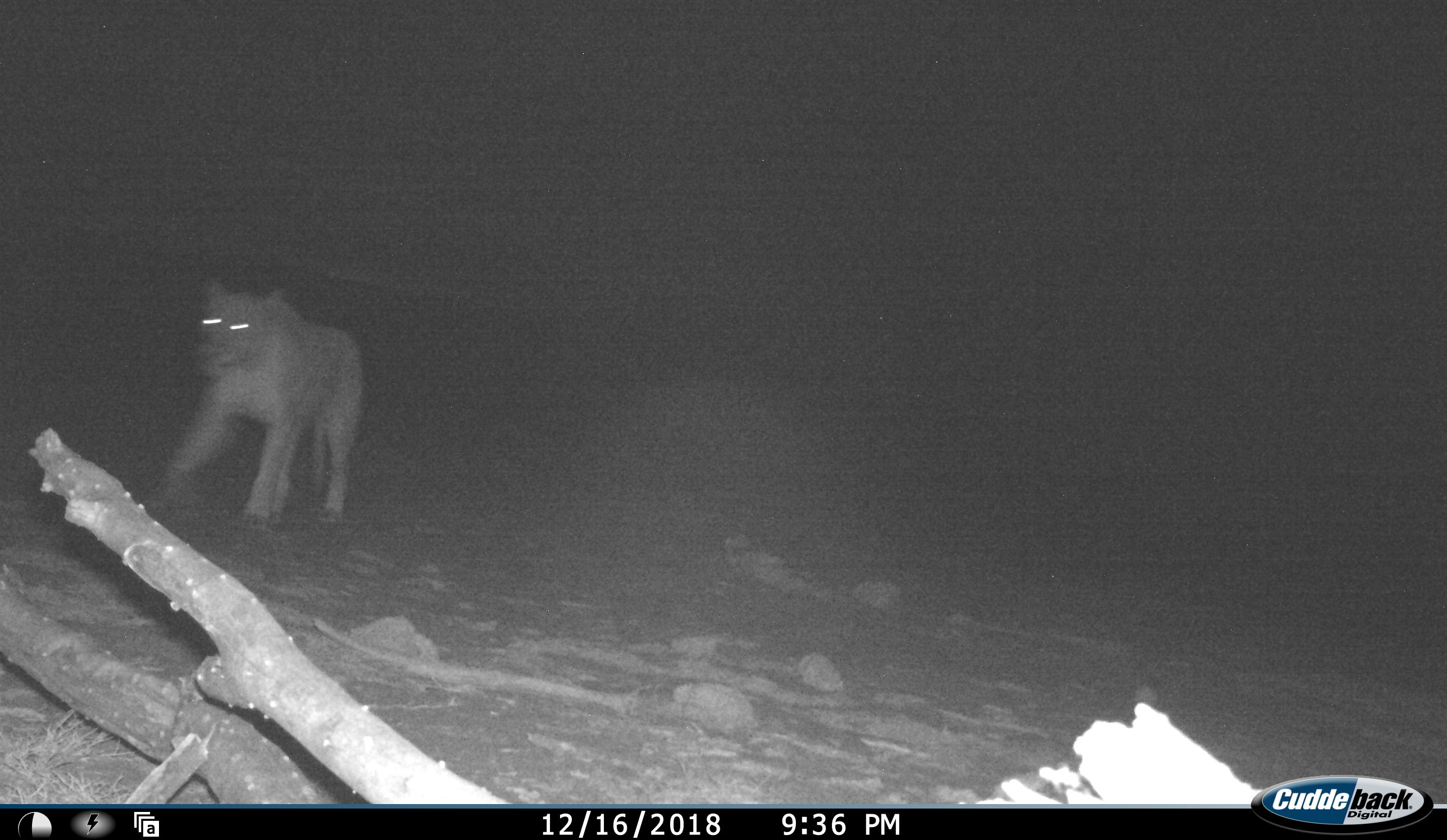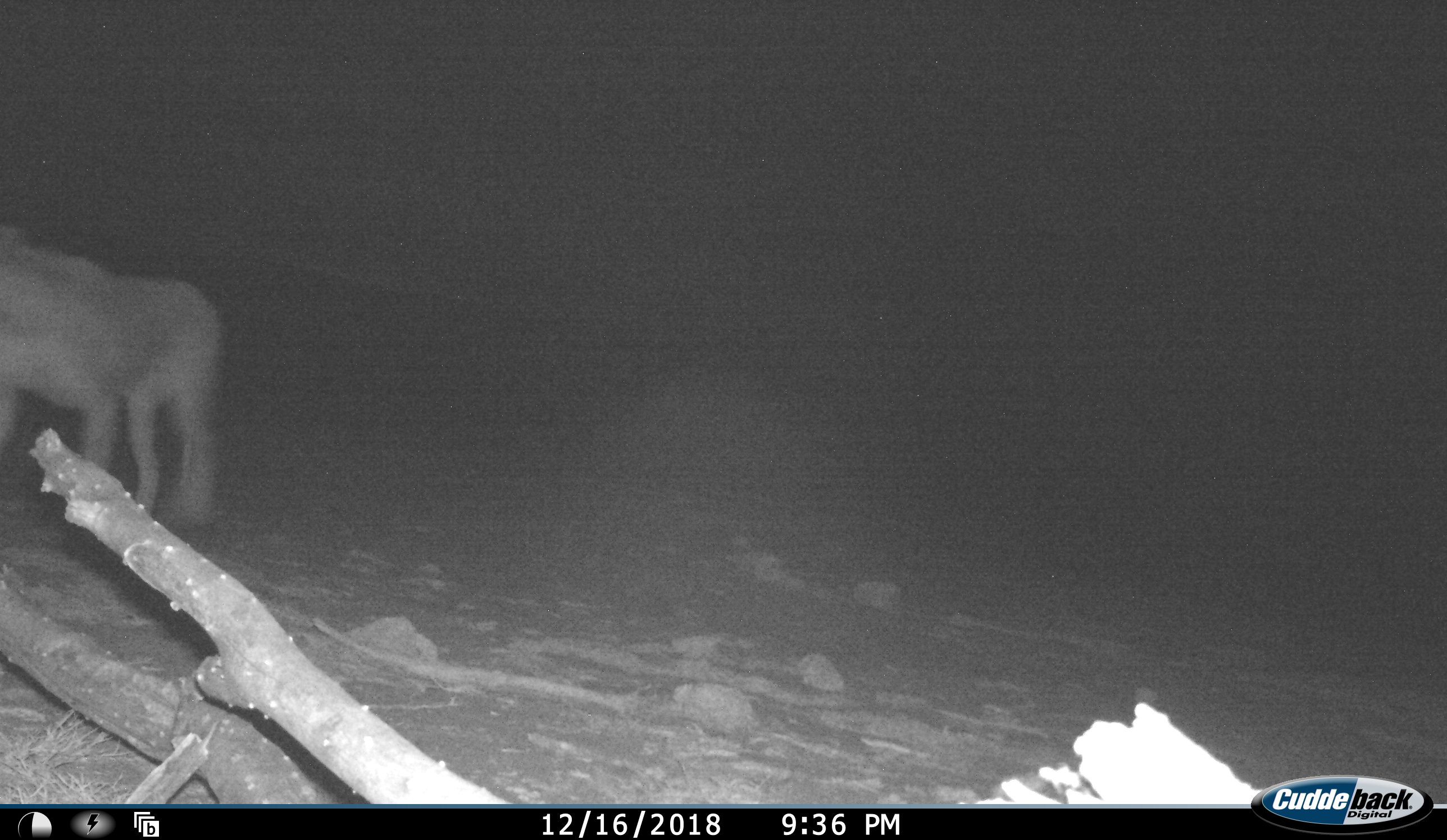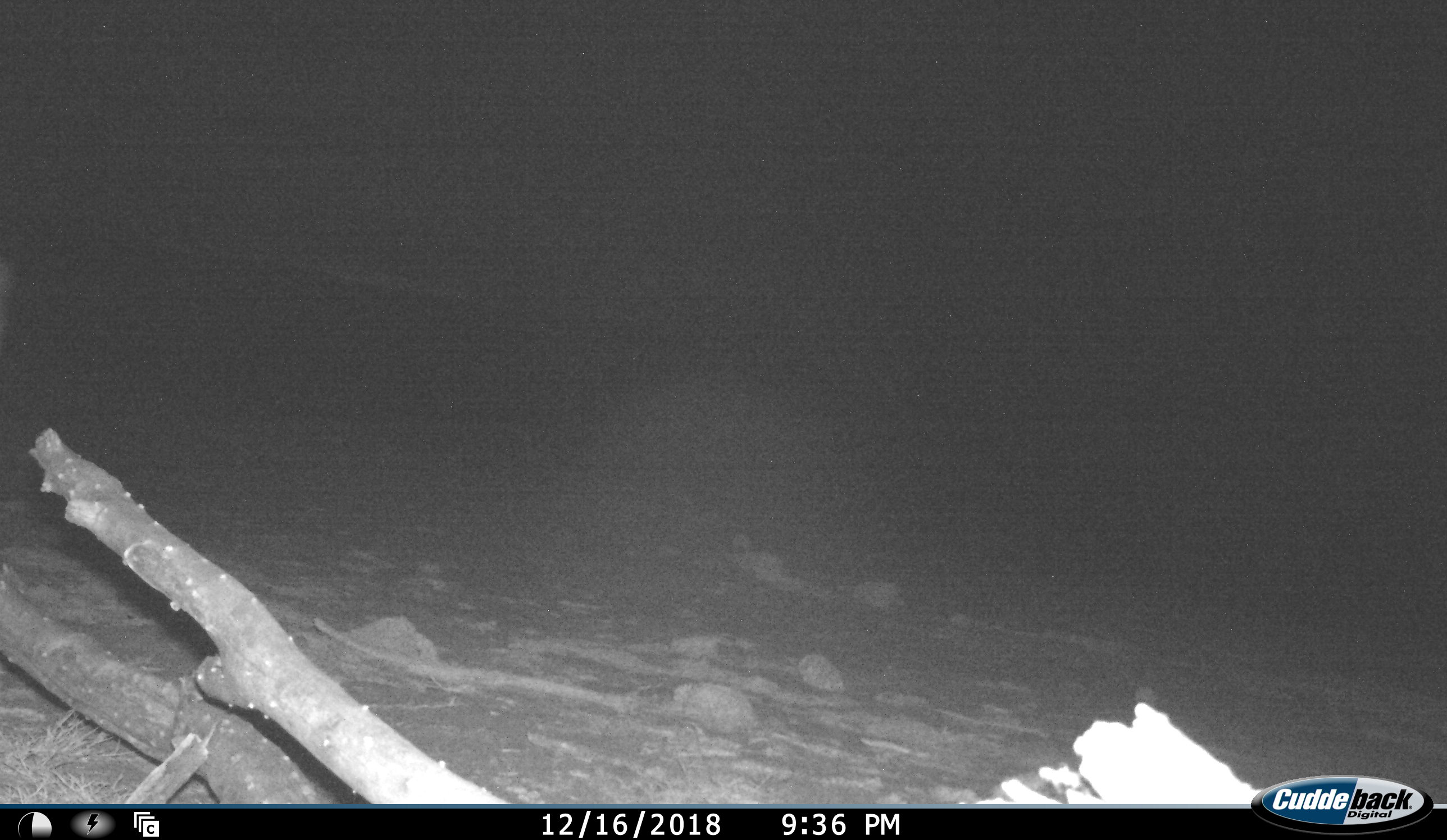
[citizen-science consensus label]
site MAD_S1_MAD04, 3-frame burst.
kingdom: Animalia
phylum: Chordata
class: Mammalia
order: Carnivora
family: Felidae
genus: Panthera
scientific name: Panthera leo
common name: lion female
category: lionfemale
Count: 1.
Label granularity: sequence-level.